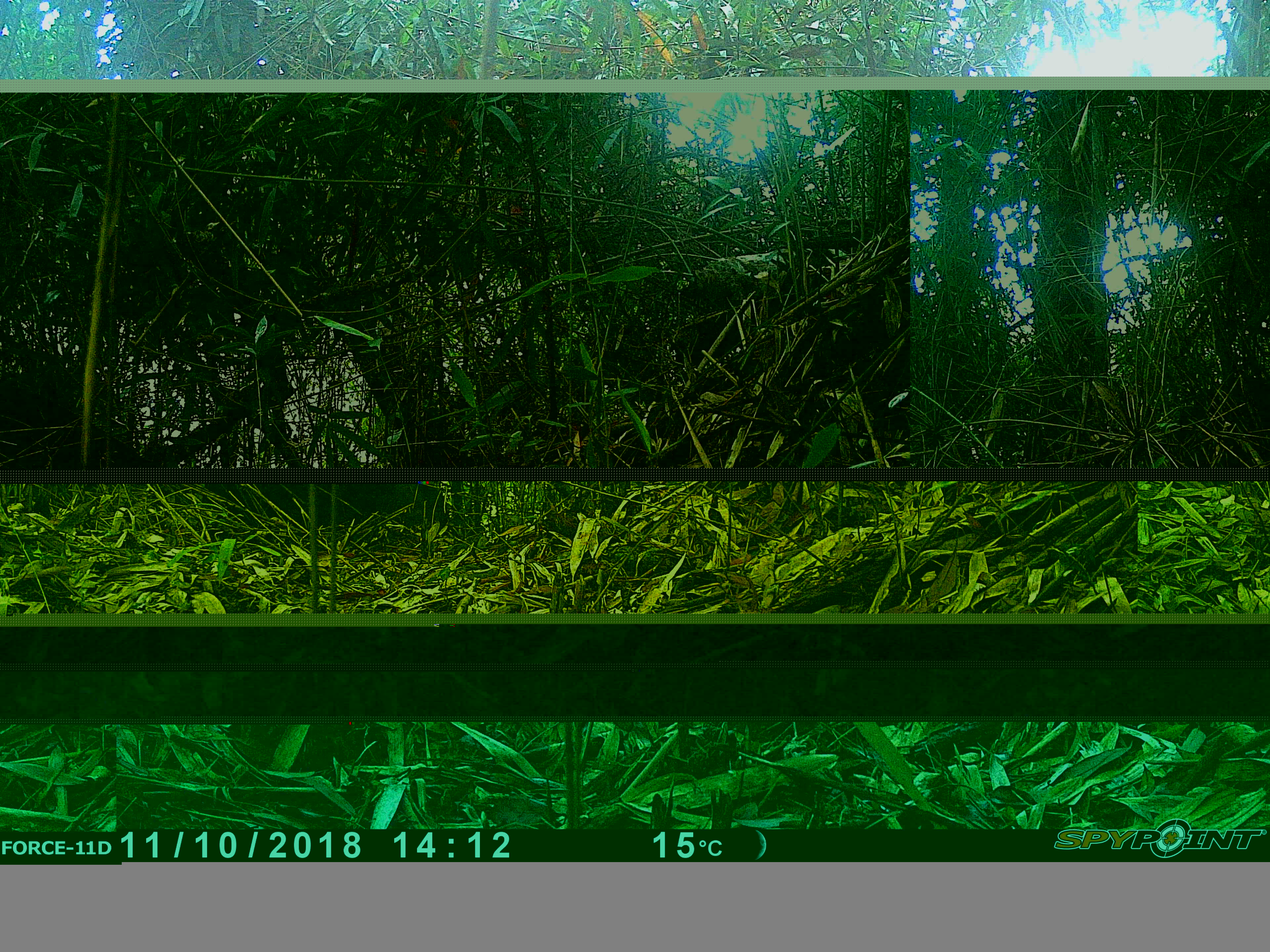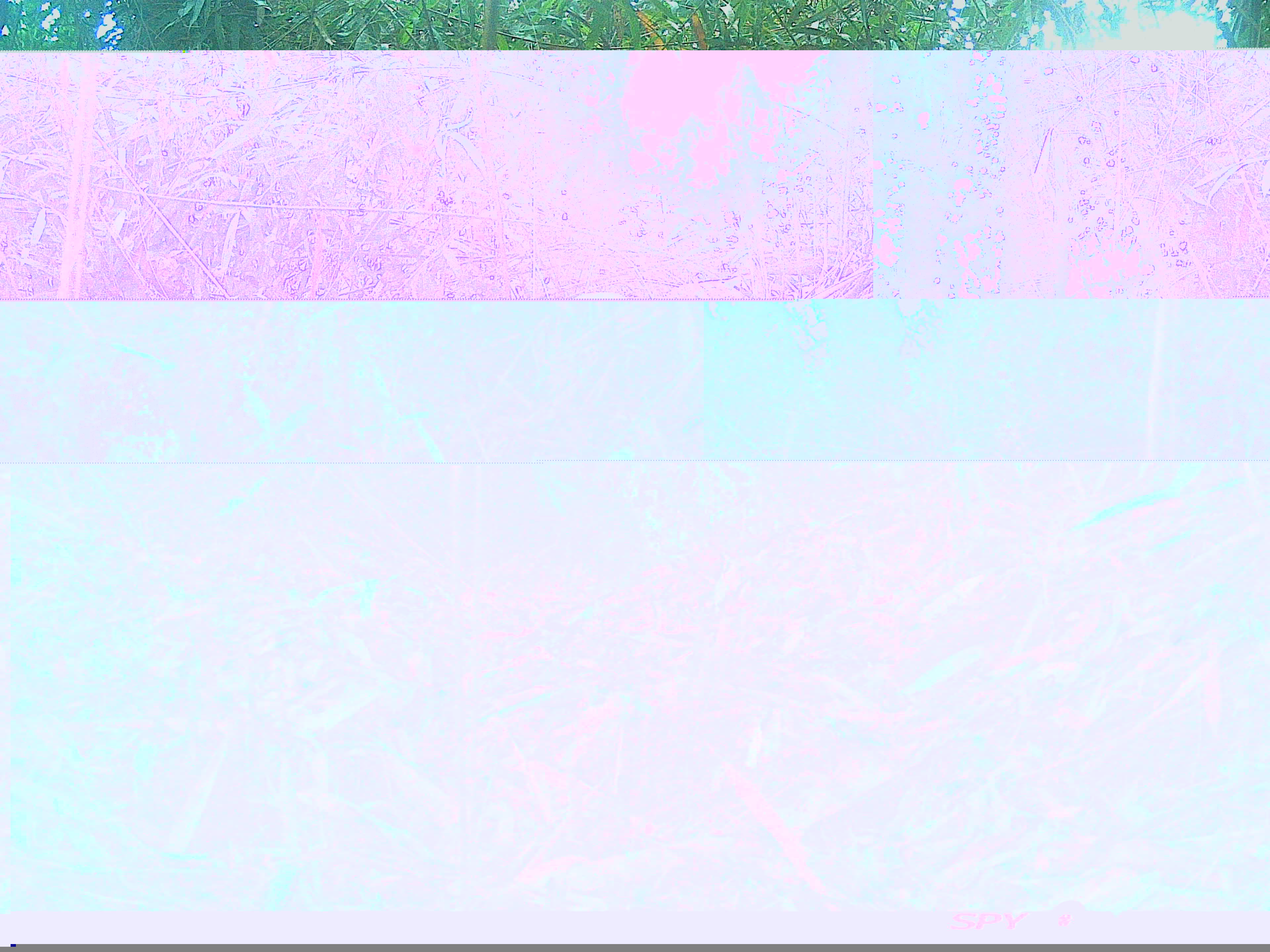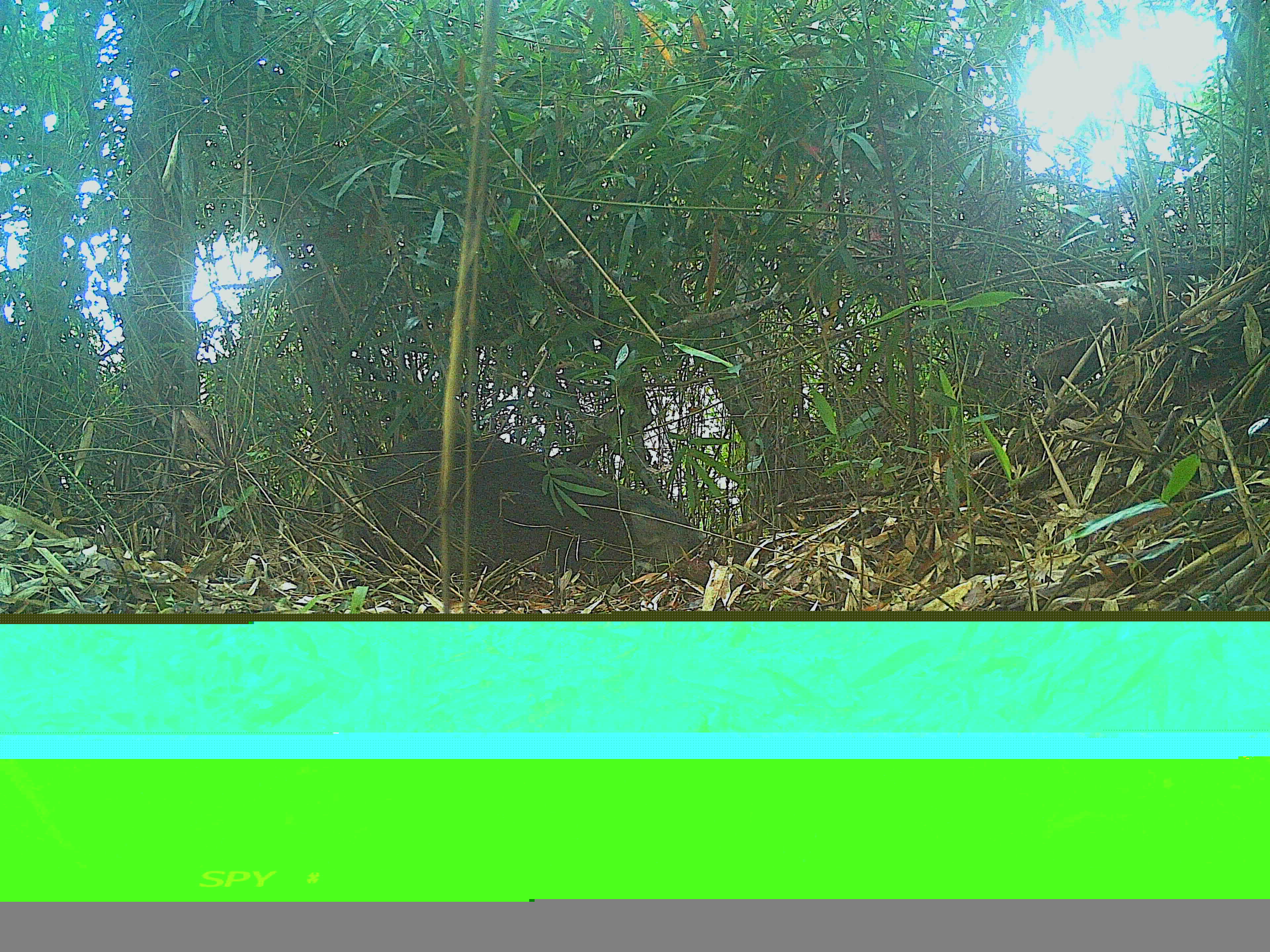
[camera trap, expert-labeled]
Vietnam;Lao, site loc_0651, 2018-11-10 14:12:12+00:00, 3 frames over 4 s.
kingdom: Animalia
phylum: Chordata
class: Mammalia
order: Artiodactyla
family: Suidae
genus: Sus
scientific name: Sus scrofa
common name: eurasian wild pig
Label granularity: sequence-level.